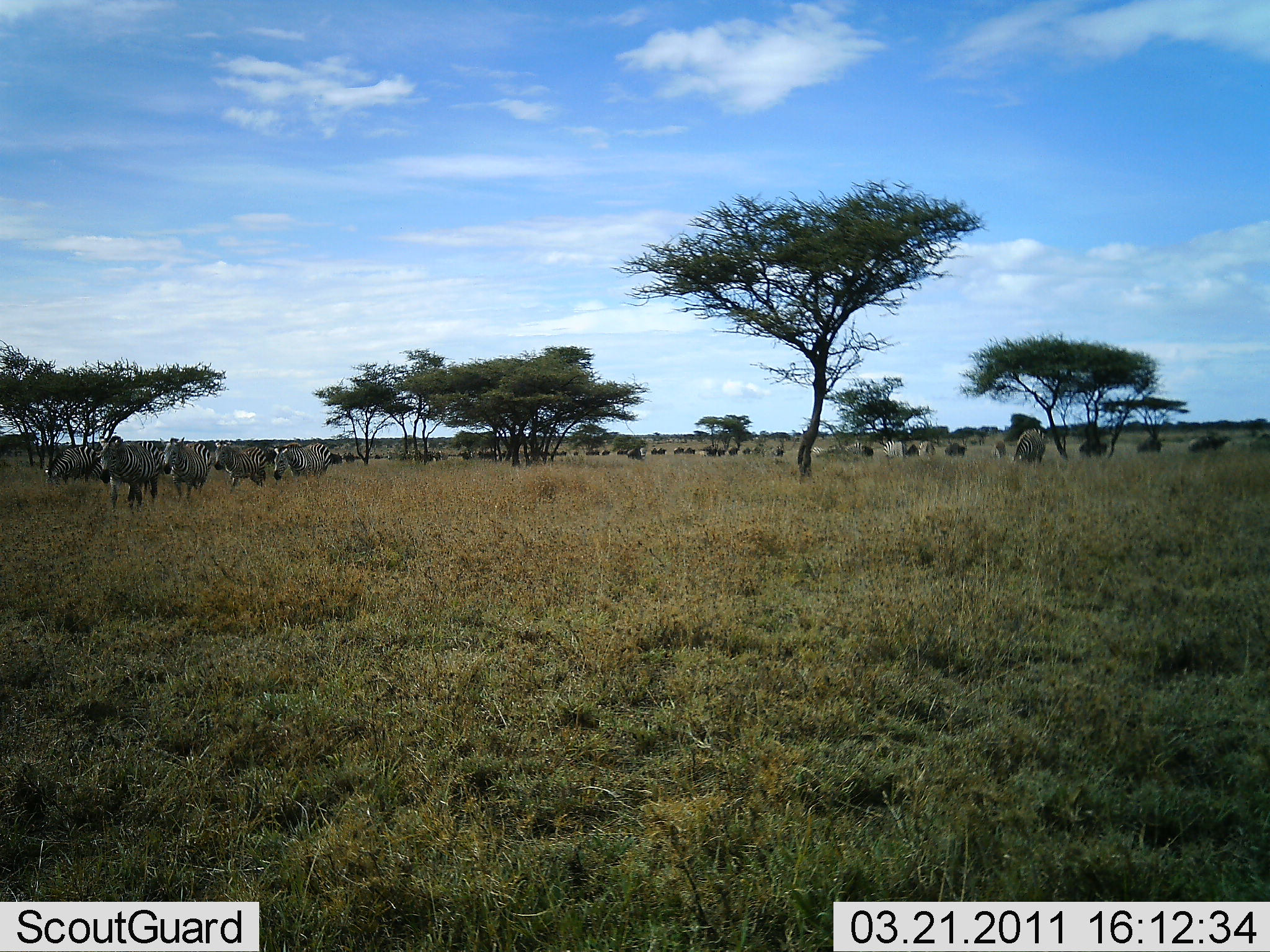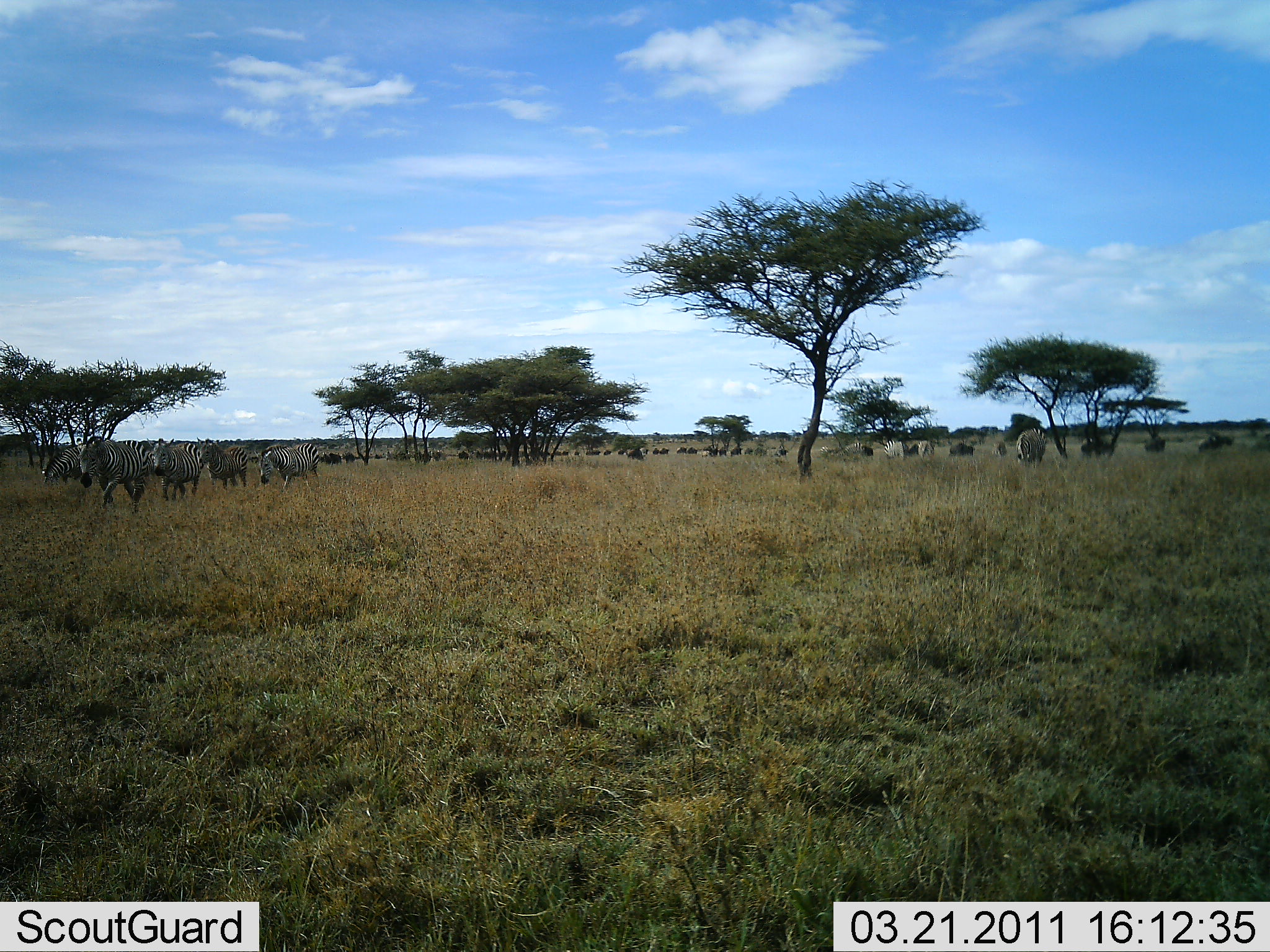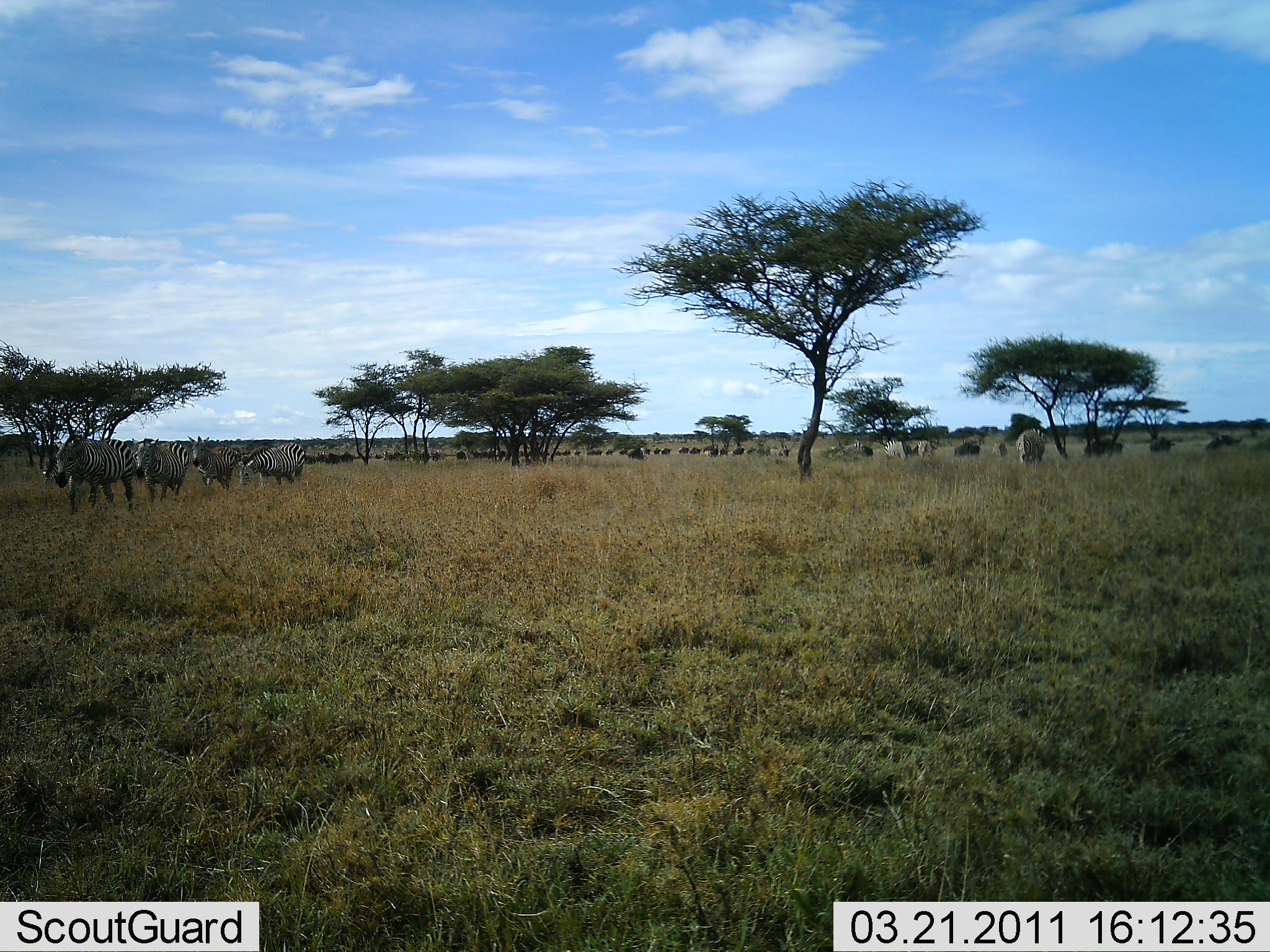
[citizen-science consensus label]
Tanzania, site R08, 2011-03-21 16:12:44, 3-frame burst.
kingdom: Animalia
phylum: Chordata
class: Mammalia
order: Perissodactyla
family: Equidae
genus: Equus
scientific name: Equus quagga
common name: plains zebra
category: zebra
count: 8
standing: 11%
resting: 0%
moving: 89%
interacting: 0%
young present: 0%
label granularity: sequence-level